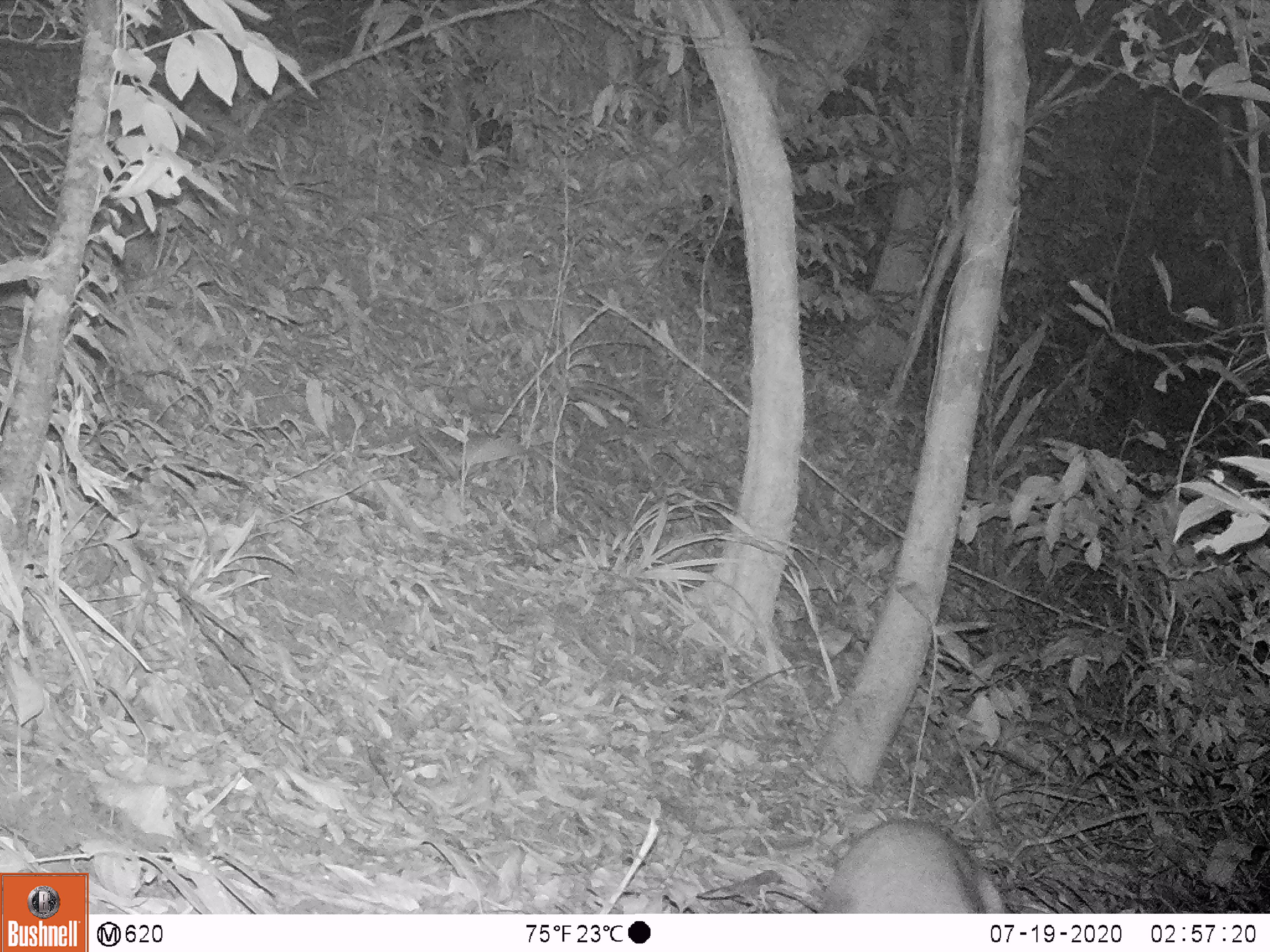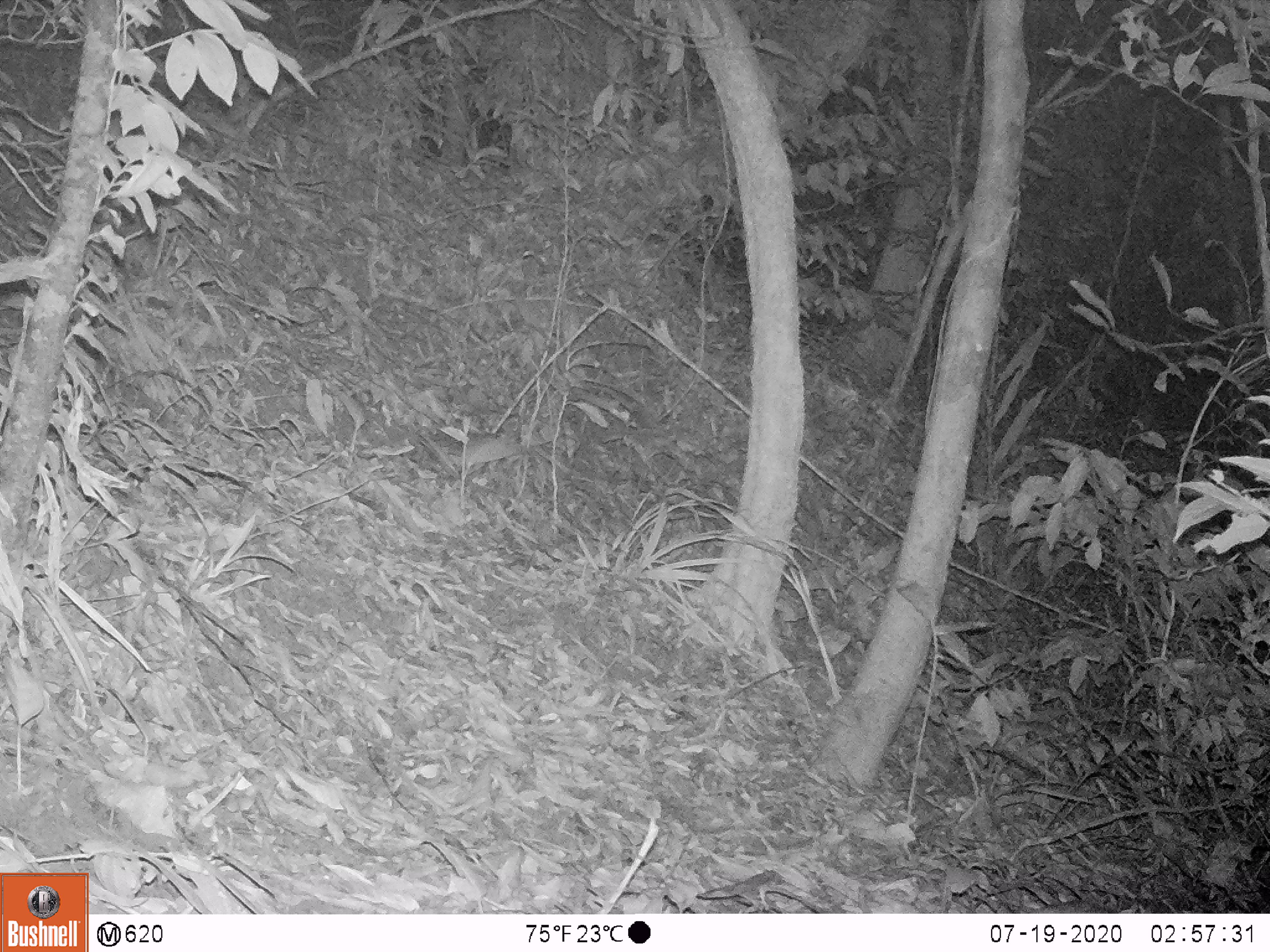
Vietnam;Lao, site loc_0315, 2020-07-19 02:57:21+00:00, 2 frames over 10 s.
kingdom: Animalia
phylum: Chordata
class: Mammalia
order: Artiodactyla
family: Cervidae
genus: Muntiacus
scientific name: Muntiacus rooseveltorum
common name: roosevelt's muntjac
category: roosevelts muntjac group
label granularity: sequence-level